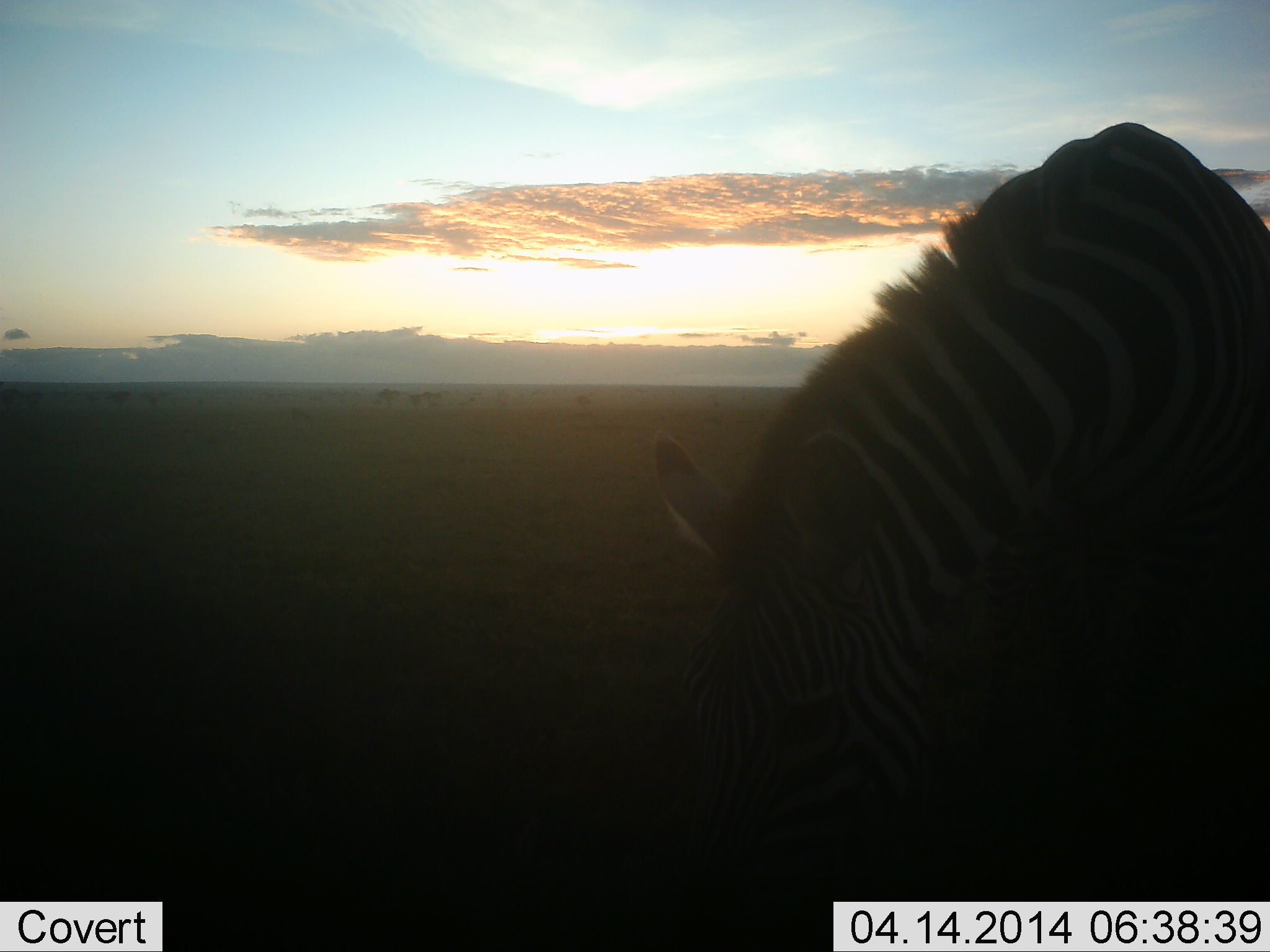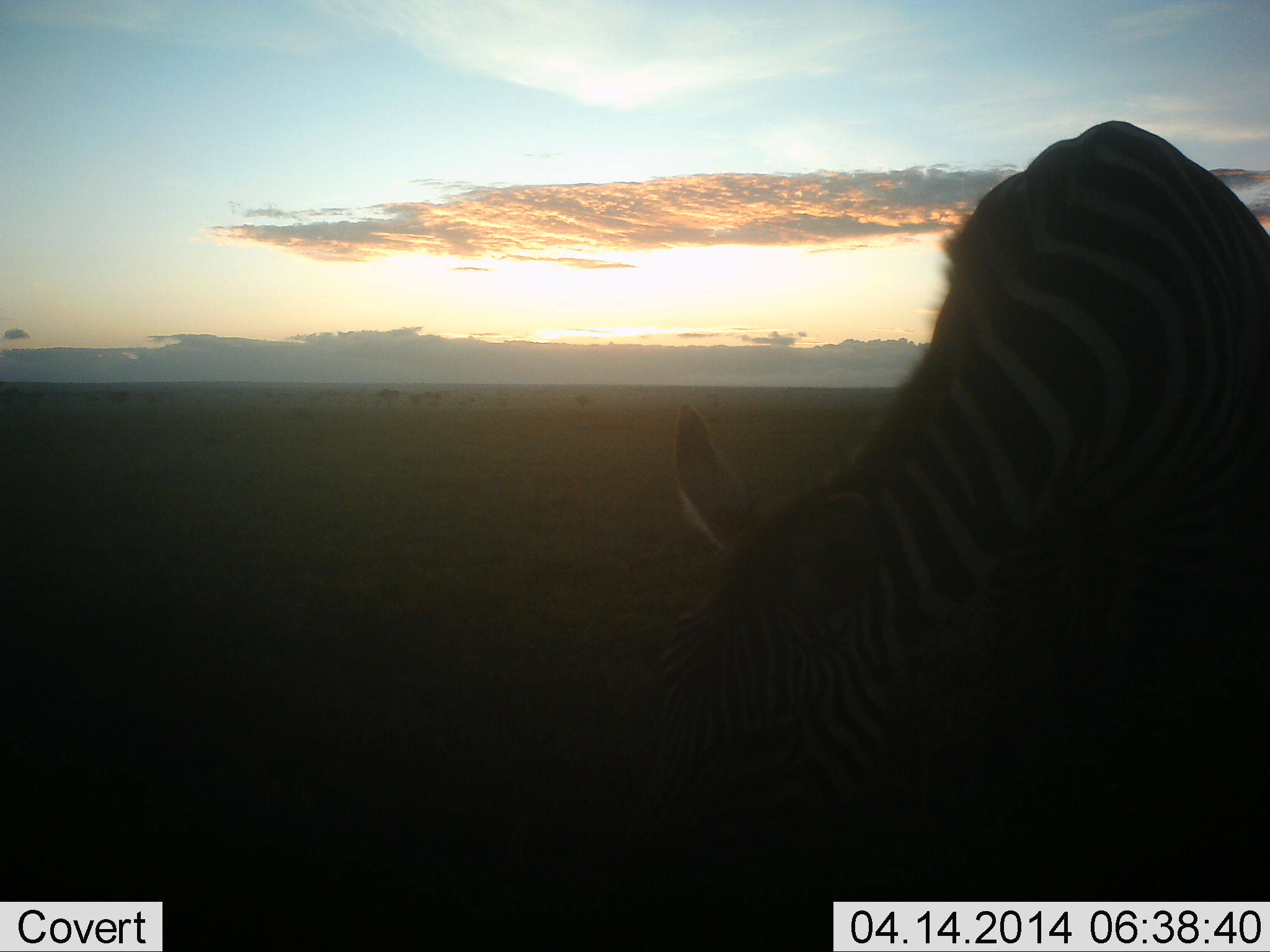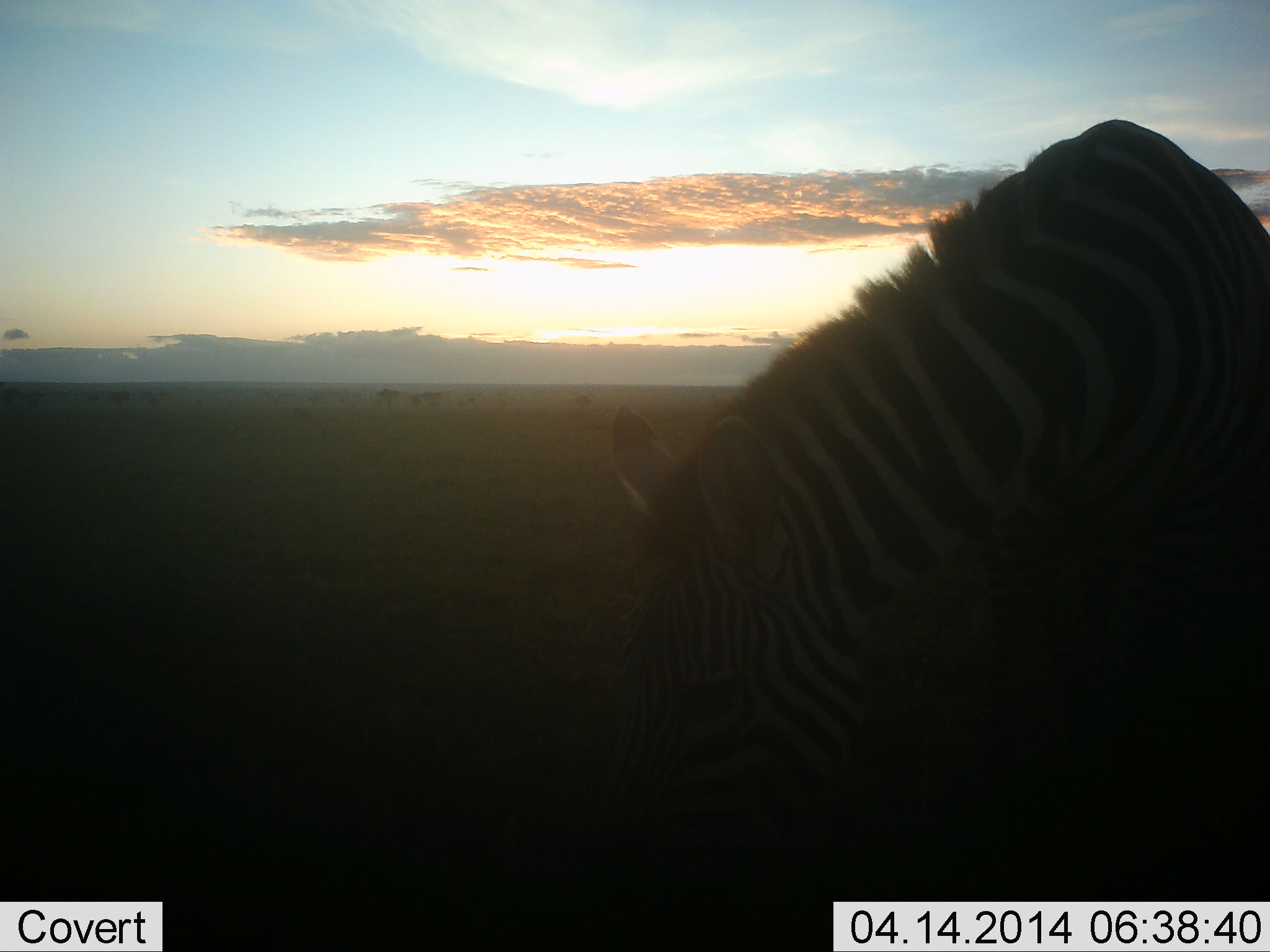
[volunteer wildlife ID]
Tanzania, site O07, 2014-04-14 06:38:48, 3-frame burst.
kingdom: Animalia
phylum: Chordata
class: Mammalia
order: Perissodactyla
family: Equidae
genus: Equus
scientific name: Equus quagga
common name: plains zebra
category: zebra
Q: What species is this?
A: Zebra (plains zebra) (Equus quagga).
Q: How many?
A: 1.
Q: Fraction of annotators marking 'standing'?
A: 20%.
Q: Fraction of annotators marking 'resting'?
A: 0%.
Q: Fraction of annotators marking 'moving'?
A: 0%.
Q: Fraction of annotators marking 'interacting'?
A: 0%.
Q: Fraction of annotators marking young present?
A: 0%.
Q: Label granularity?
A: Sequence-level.